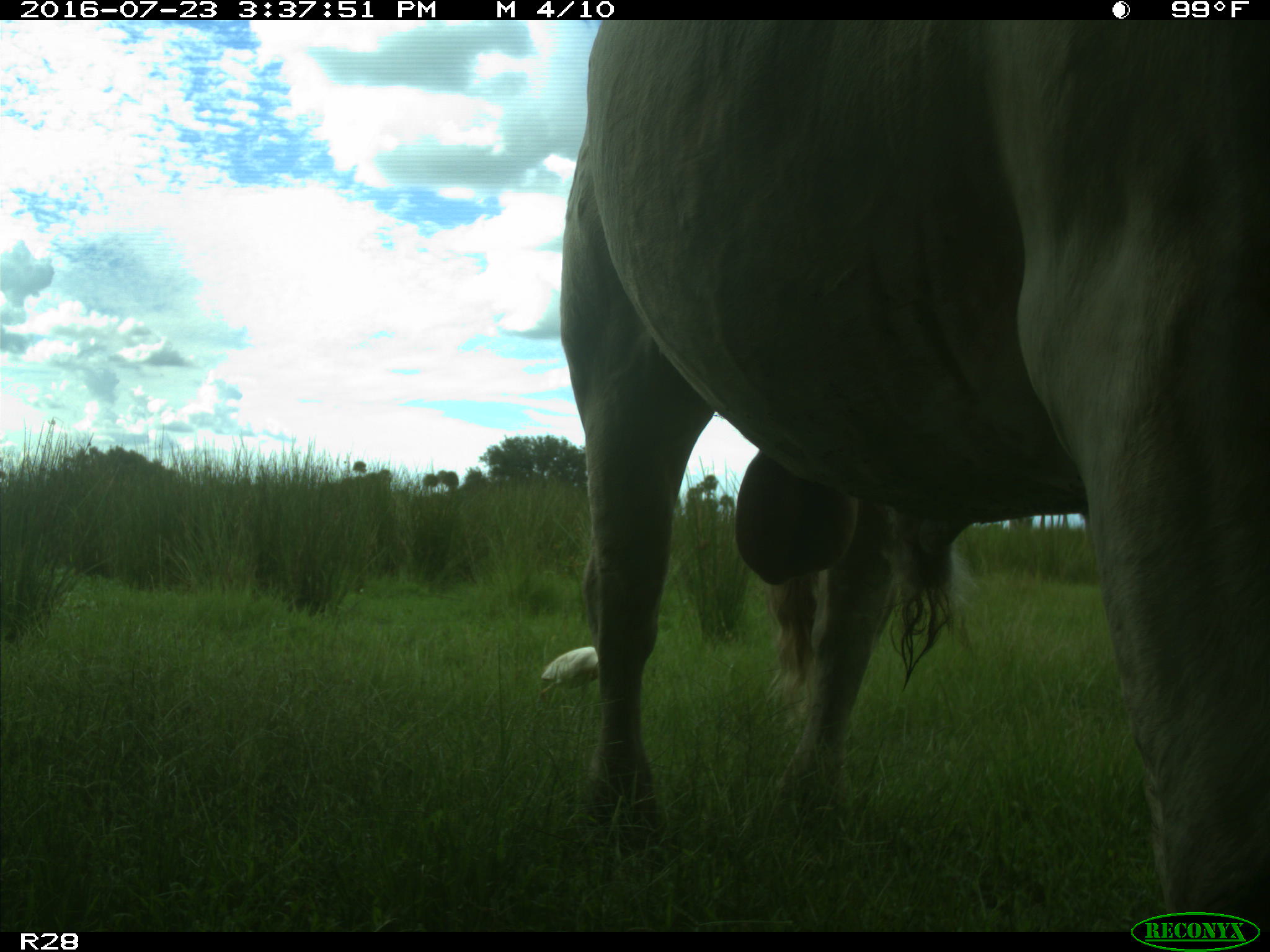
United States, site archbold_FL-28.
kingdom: Animalia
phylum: Chordata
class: Mammalia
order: Artiodactyla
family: Bovidae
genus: Bos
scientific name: Bos taurus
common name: domestic cow